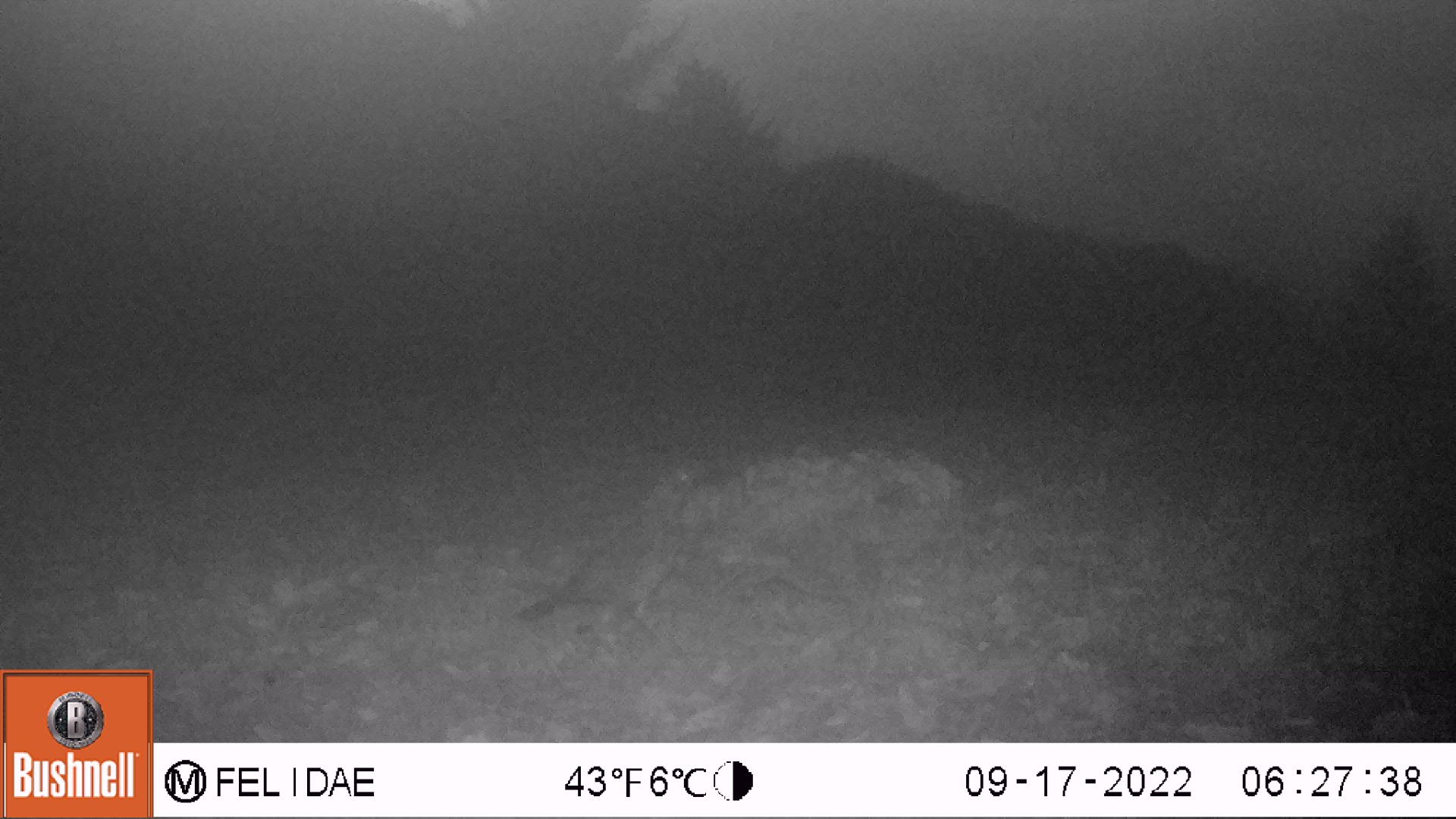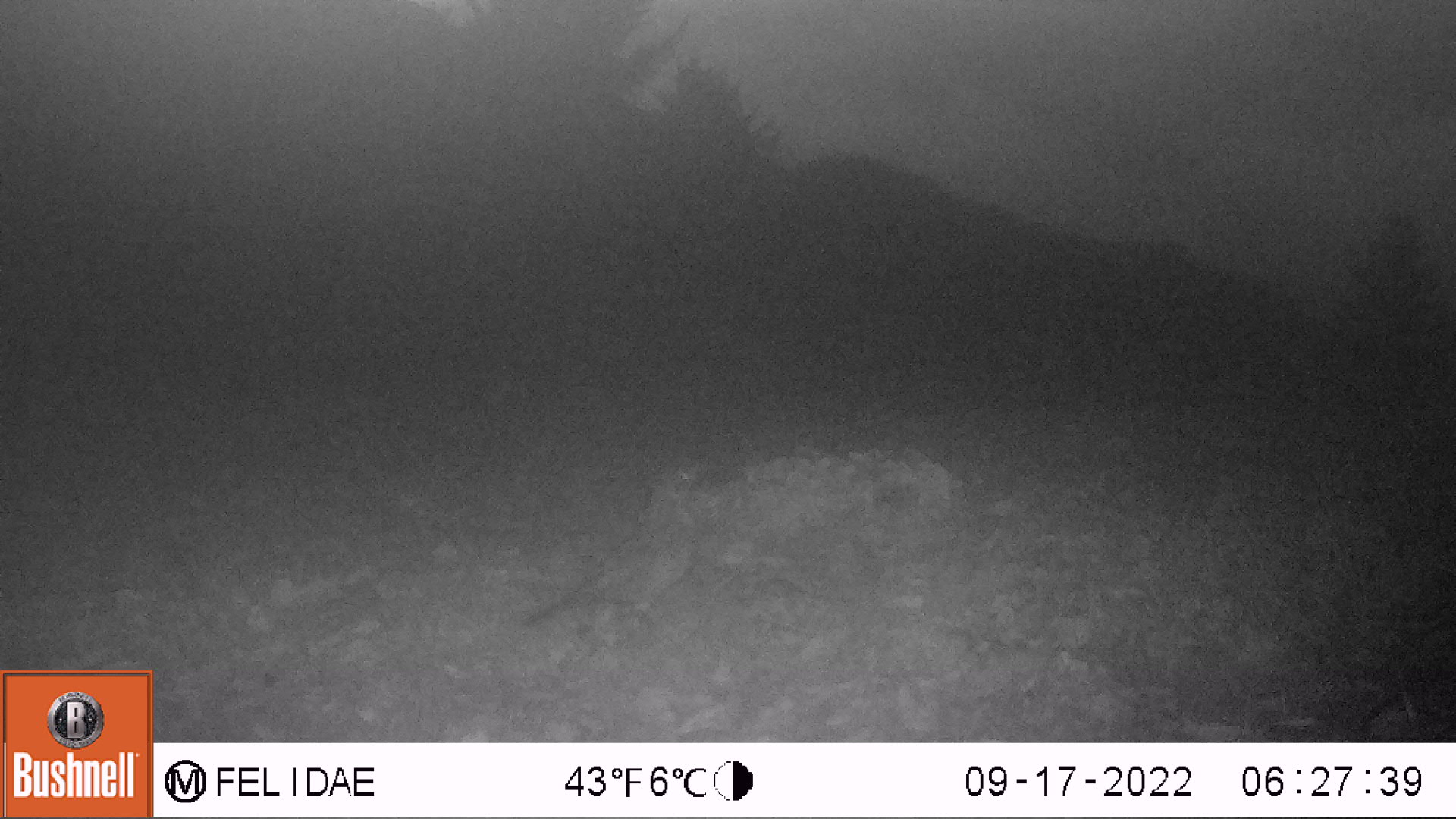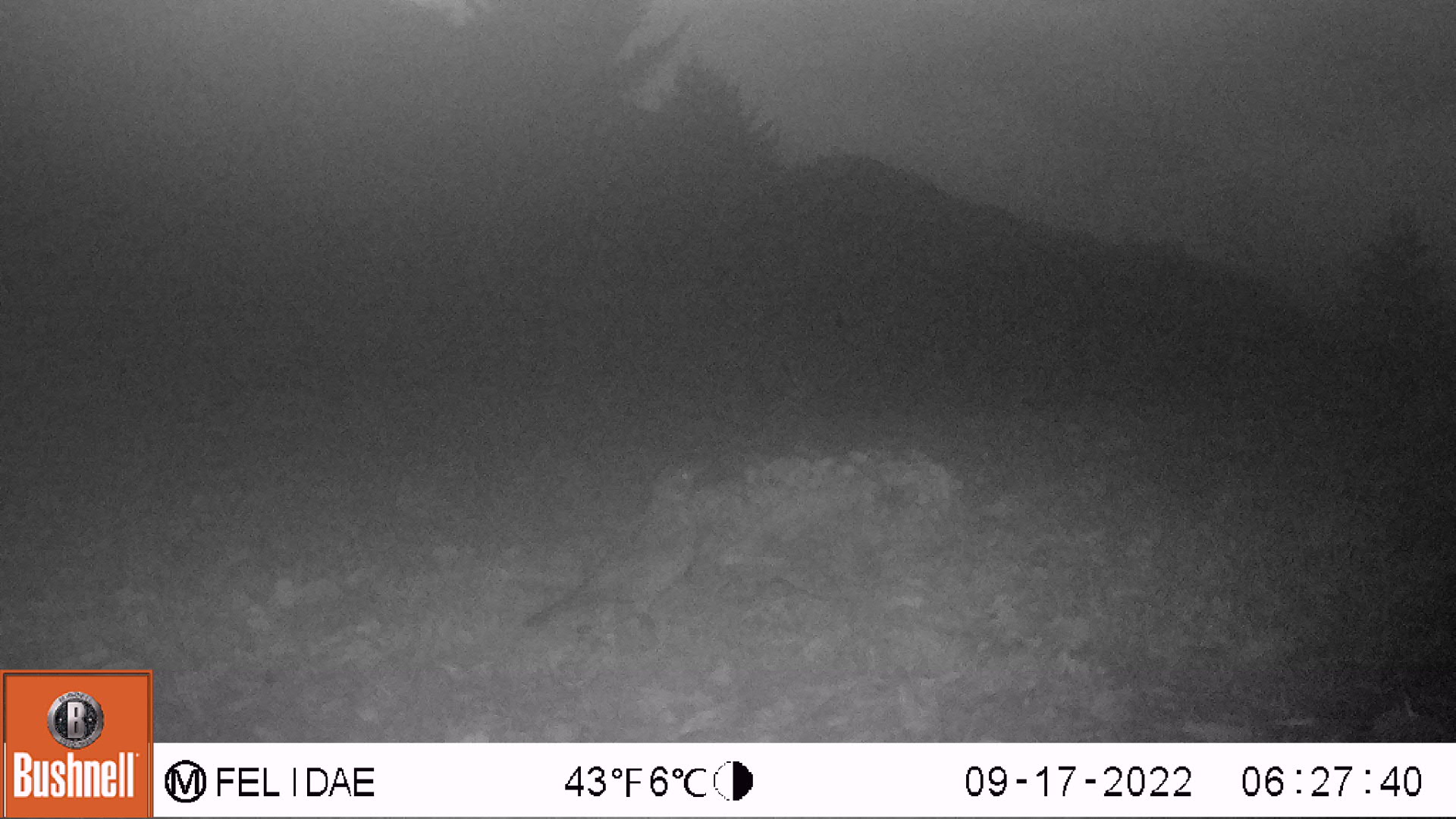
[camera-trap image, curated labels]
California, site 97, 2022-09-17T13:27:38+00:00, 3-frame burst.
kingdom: Animalia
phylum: Chordata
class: Aves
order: Galliformes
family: Odontophoridae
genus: Callipepla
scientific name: Callipepla californica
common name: california quail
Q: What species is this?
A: California quail (Callipepla californica).